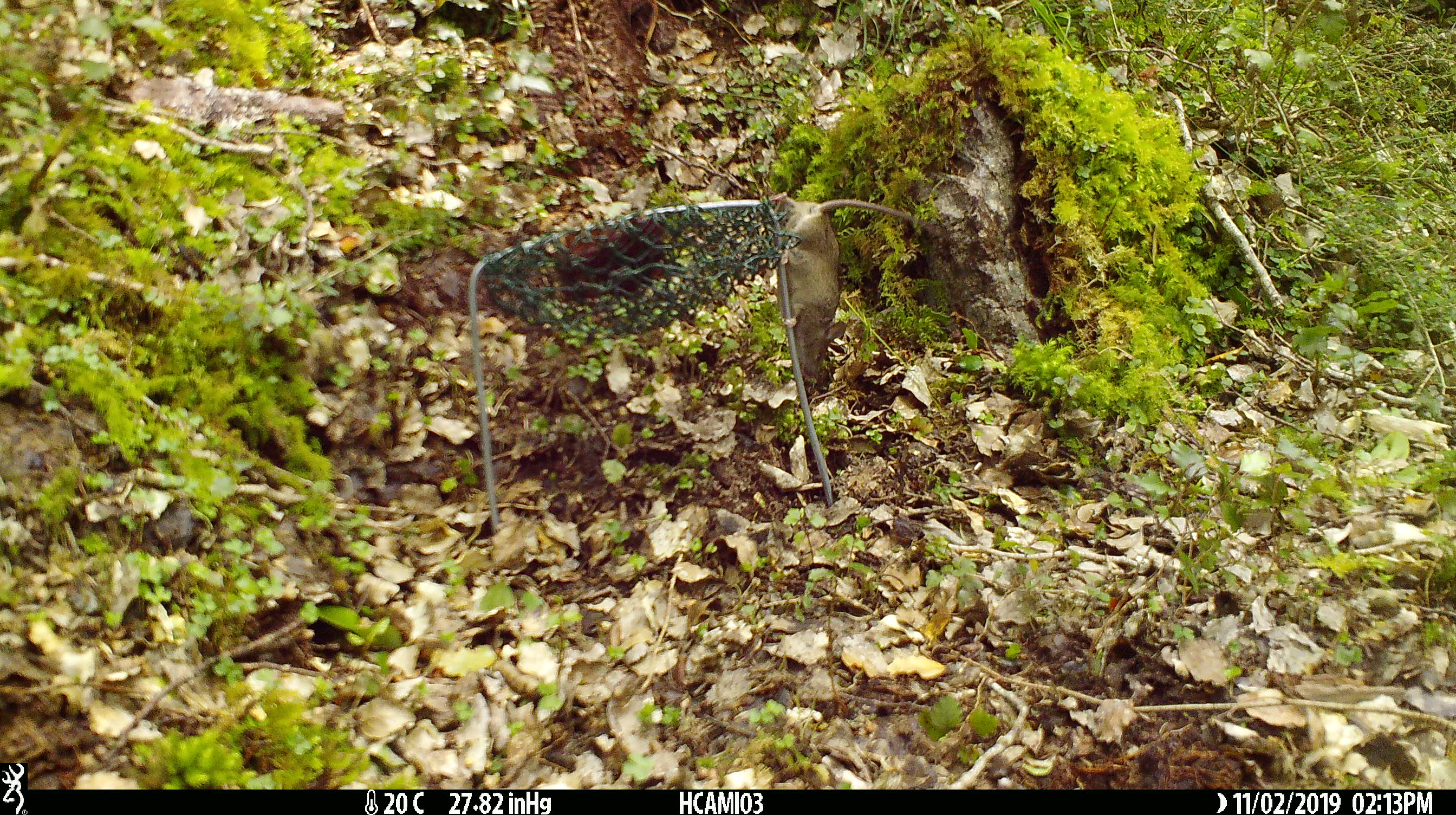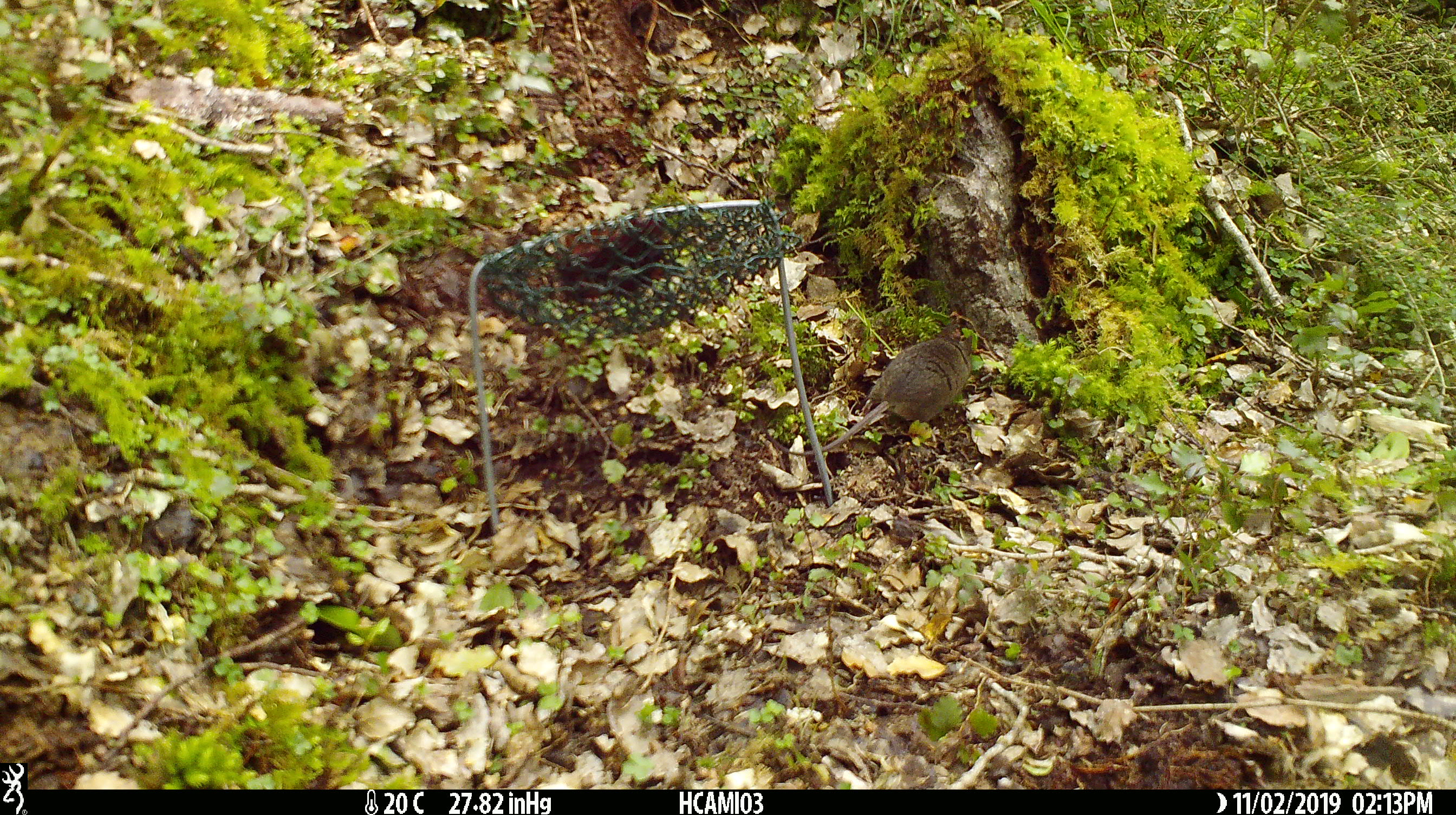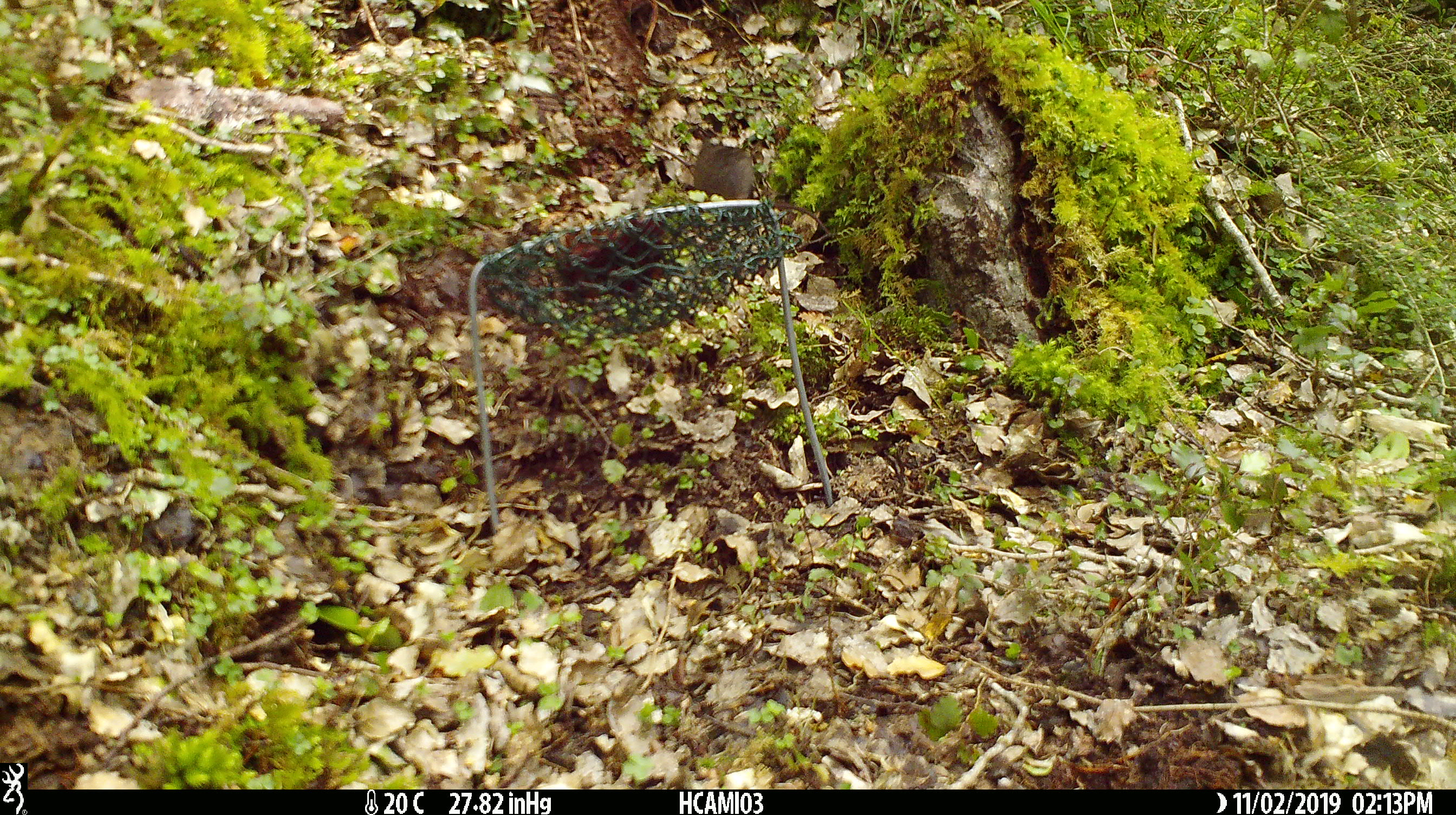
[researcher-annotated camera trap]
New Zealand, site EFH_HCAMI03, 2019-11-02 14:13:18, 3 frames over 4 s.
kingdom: Animalia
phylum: Chordata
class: Mammalia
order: Rodentia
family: Muridae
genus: Mus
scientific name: Mus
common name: mouse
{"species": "mouse (Mus)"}